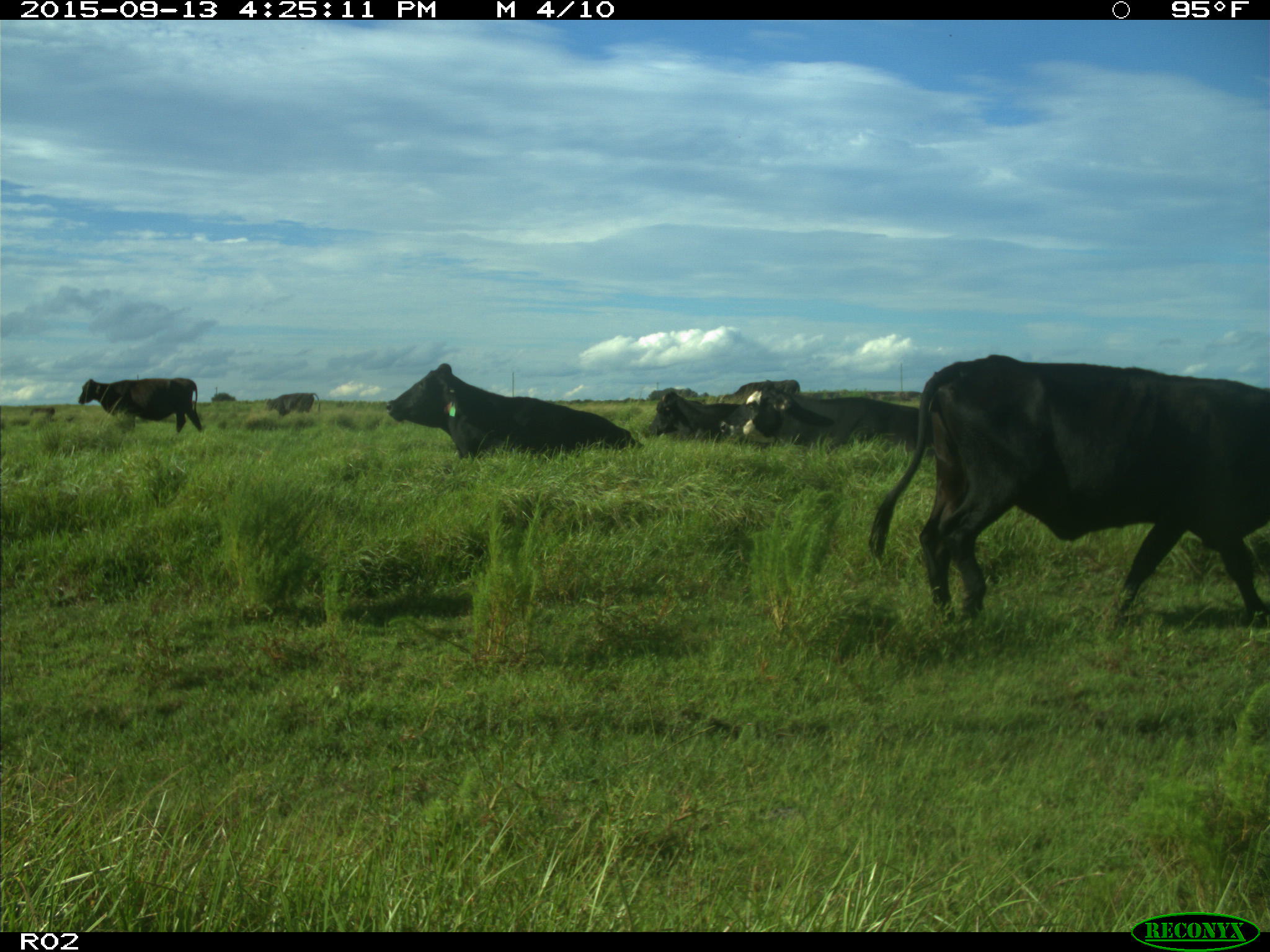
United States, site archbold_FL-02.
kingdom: Animalia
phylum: Chordata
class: Mammalia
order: Artiodactyla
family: Bovidae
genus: Bos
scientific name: Bos taurus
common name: domestic cow